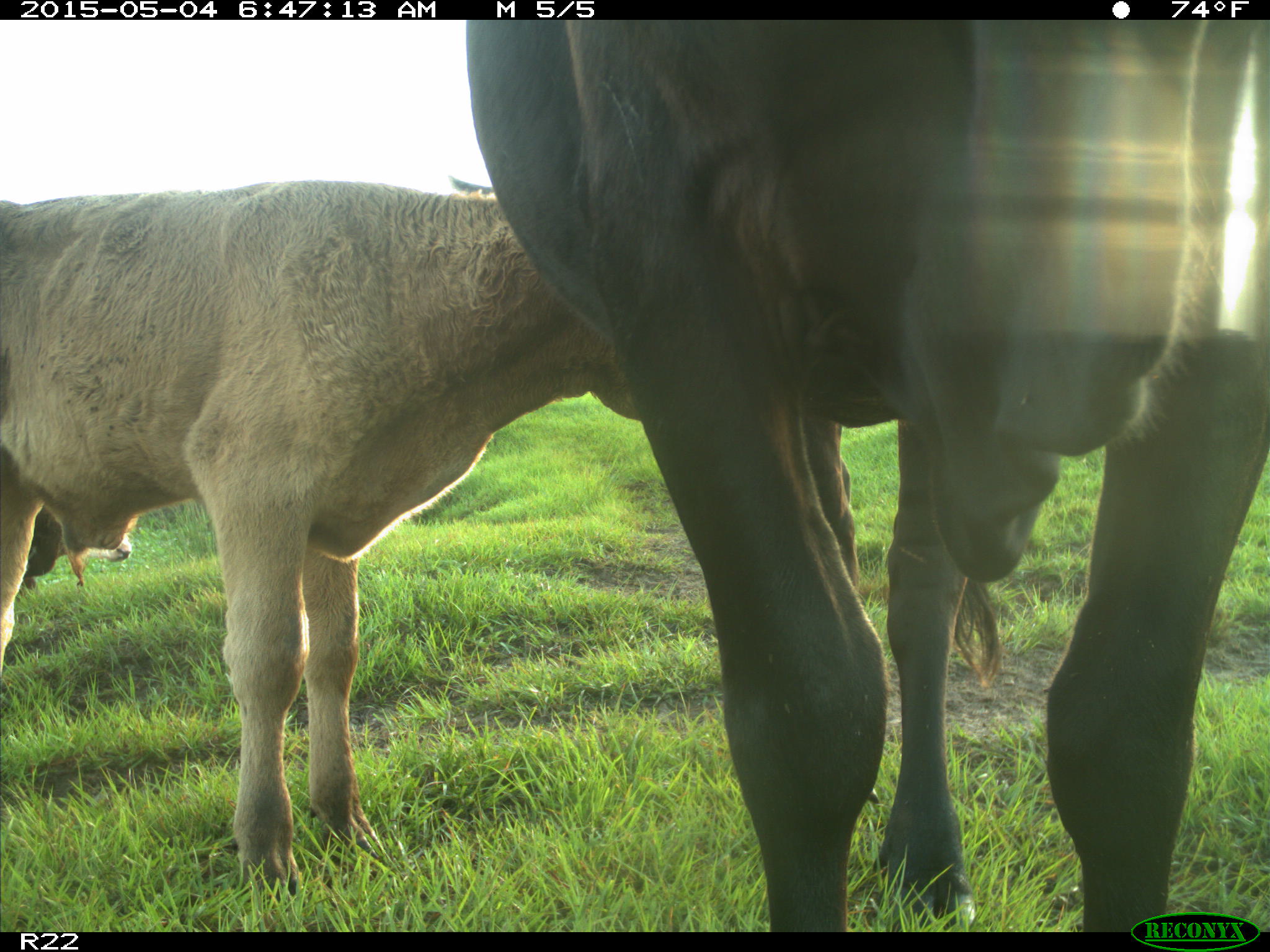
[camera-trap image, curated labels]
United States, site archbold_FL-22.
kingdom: Animalia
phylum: Chordata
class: Mammalia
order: Artiodactyla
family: Bovidae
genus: Bos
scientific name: Bos taurus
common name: domestic cow